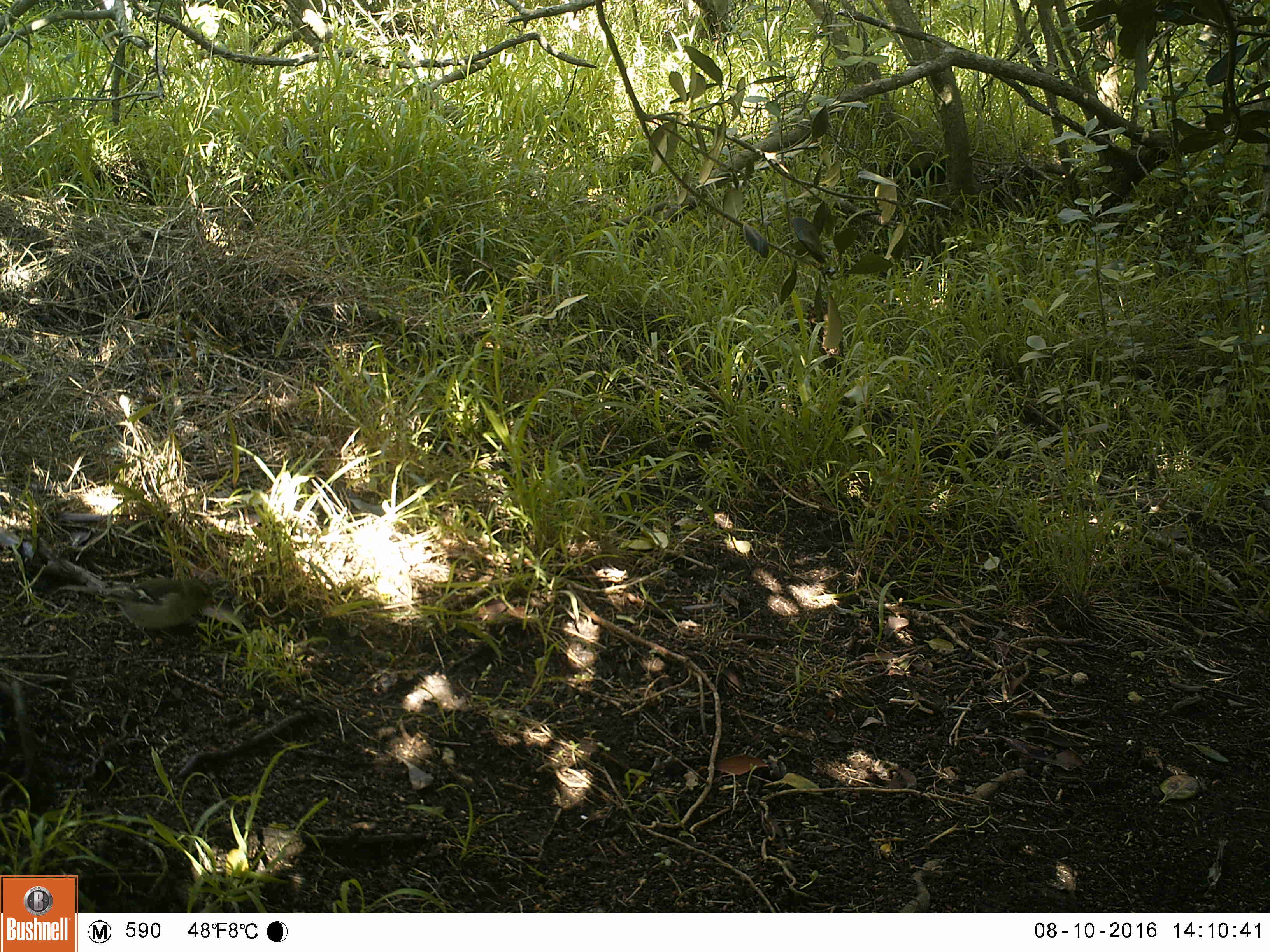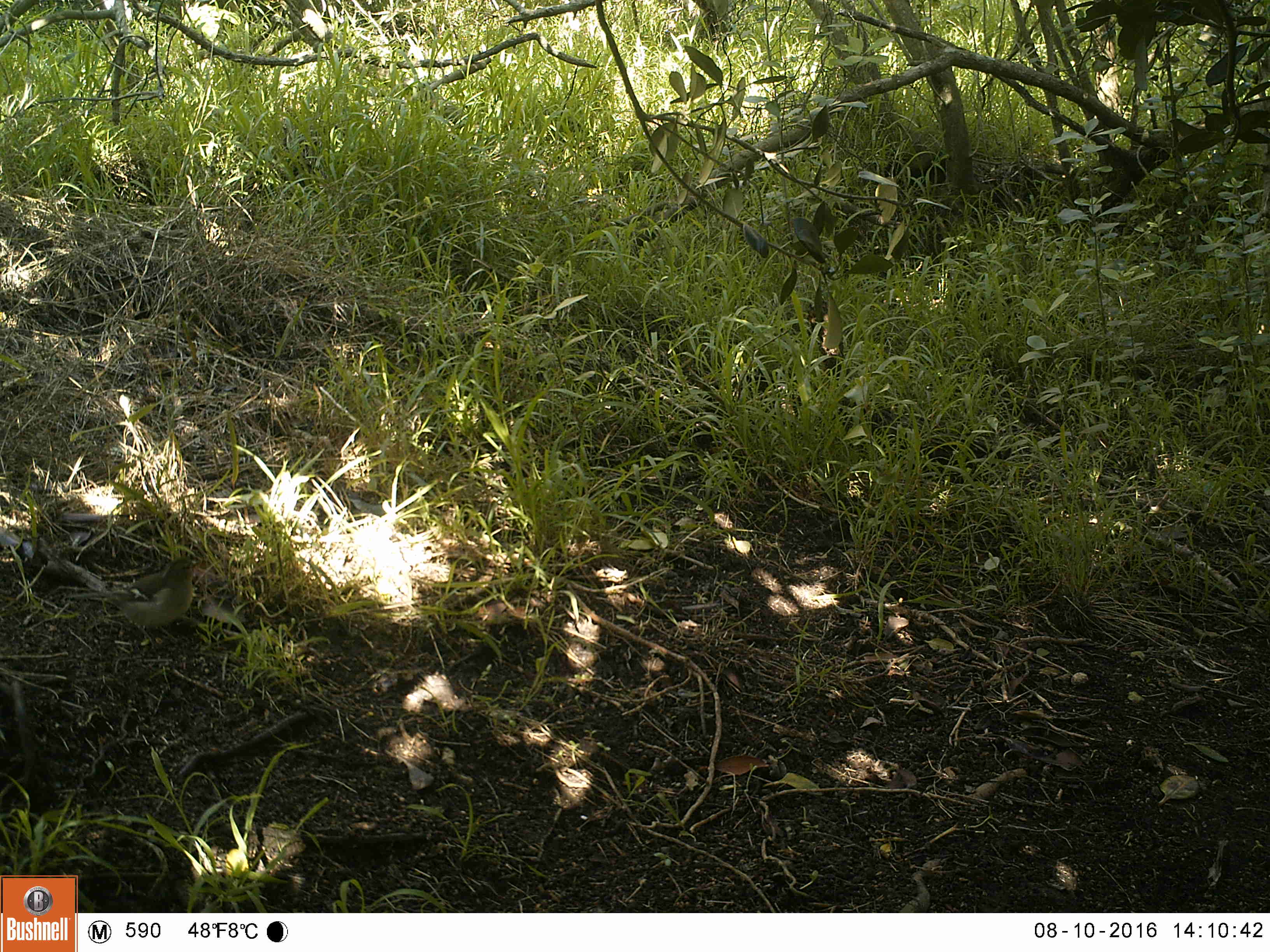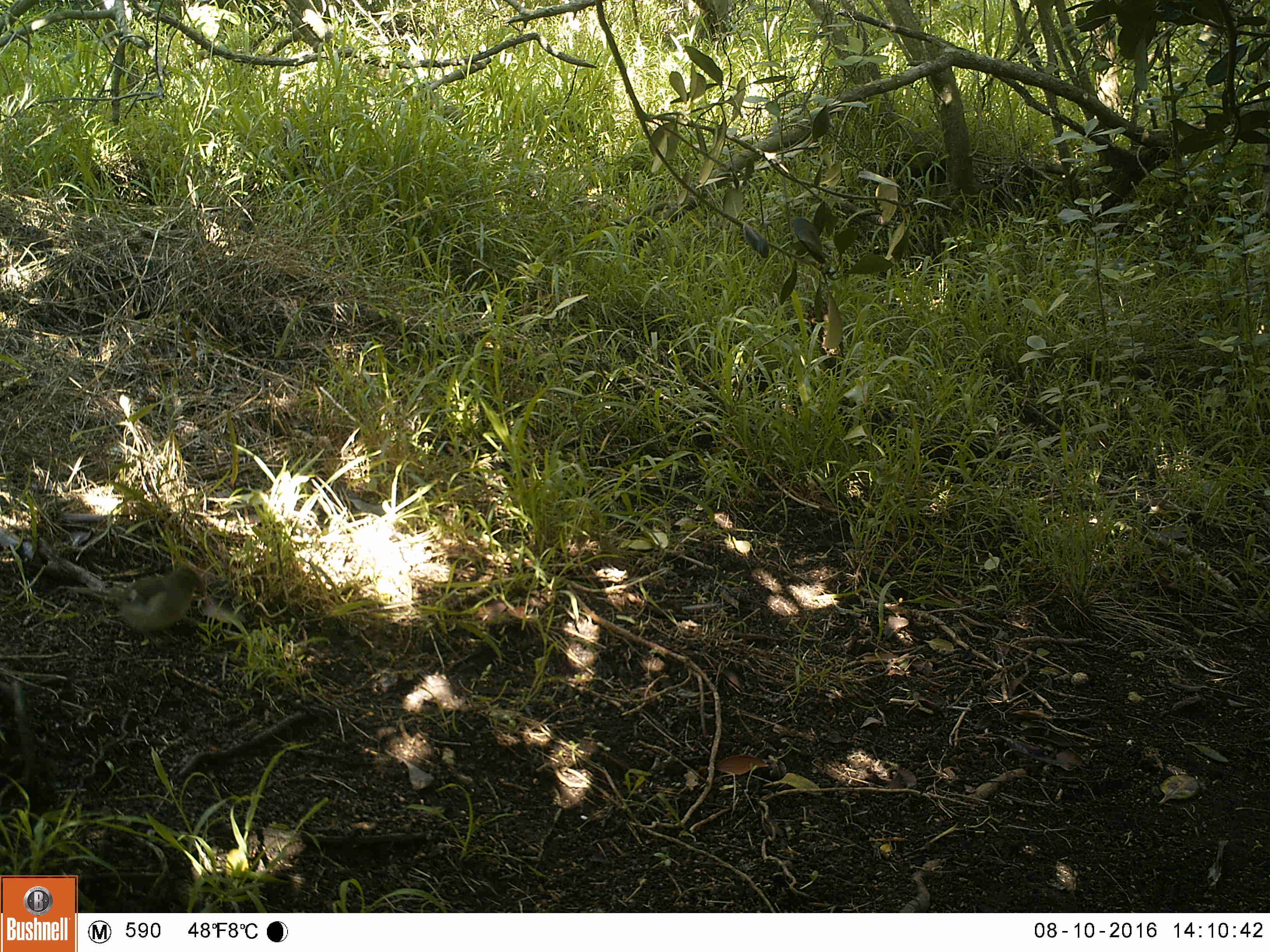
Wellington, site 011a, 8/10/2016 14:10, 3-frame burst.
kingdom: Animalia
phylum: Chordata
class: Aves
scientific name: Aves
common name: bird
Bird (Aves).